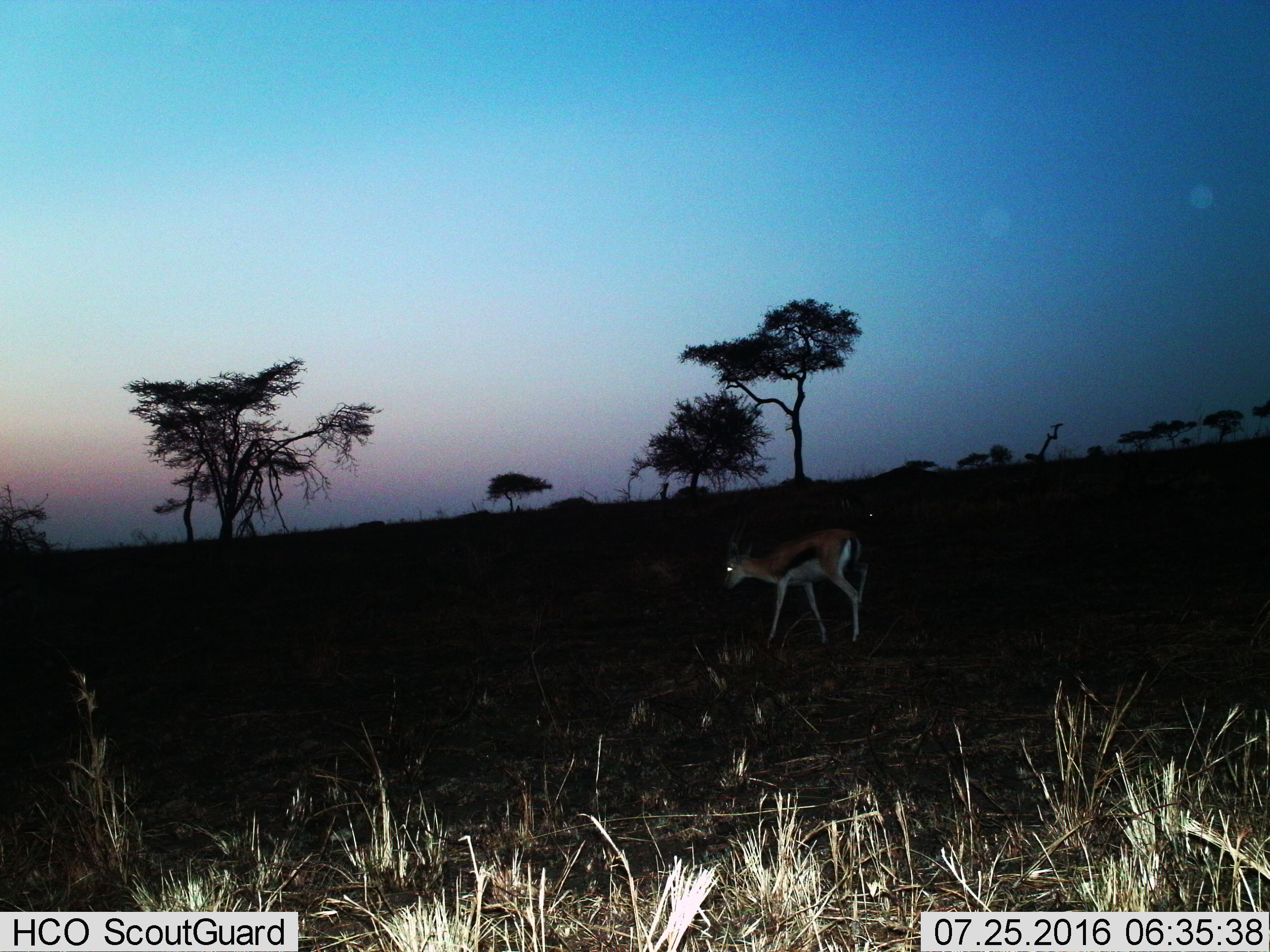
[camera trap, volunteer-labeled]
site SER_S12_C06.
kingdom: Animalia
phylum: Chordata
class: Mammalia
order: Artiodactyla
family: Bovidae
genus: Eudorcas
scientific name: Eudorcas thomsonii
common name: thomson's gazelle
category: gazellethomsons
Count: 1.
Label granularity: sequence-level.